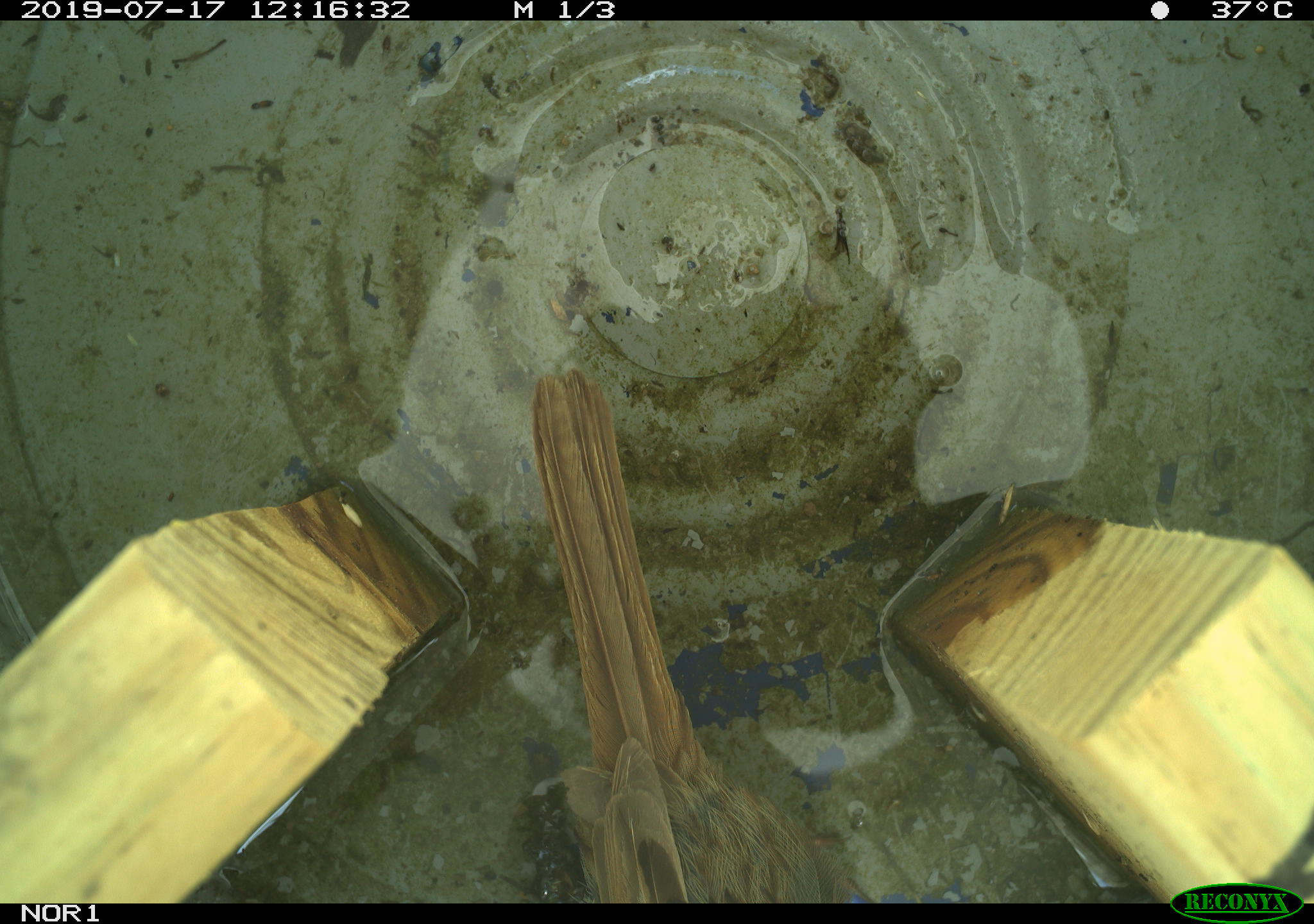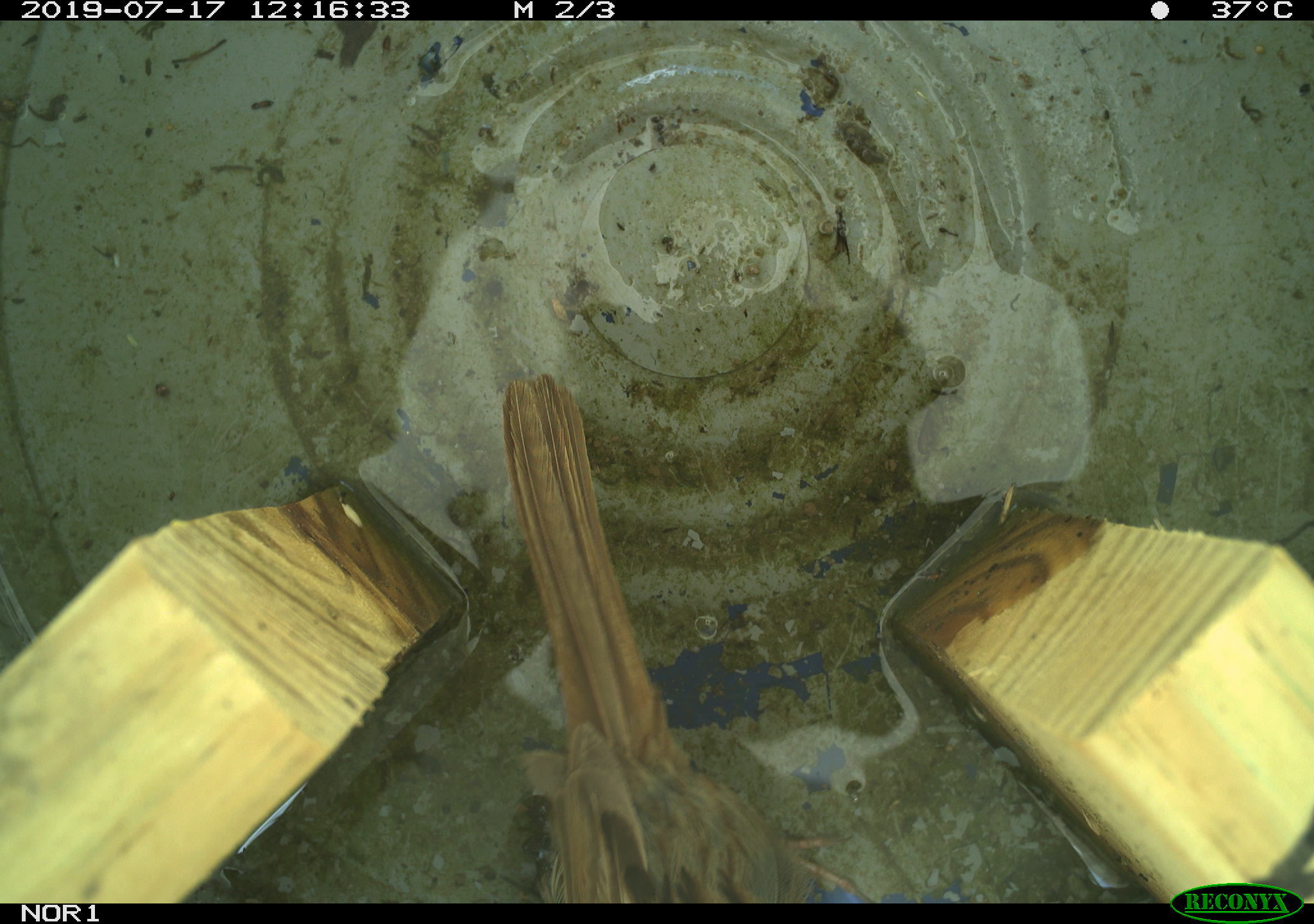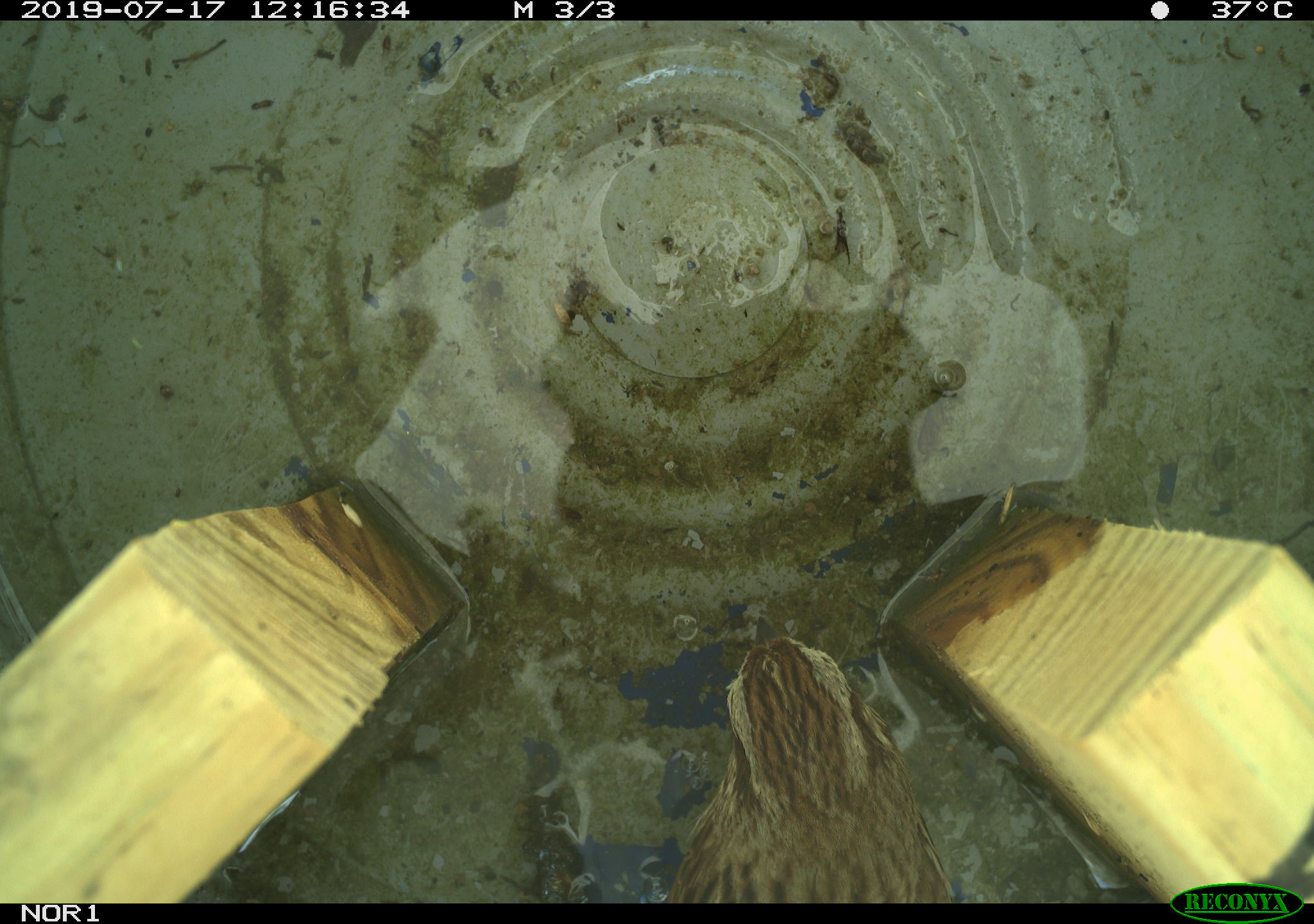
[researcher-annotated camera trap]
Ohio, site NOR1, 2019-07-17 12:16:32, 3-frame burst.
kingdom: Animalia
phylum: Chordata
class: Aves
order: Passeriformes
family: Passerellidae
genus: Melospiza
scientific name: Melospiza melodia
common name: song sparrow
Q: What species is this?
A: Song sparrow (Melospiza melodia).